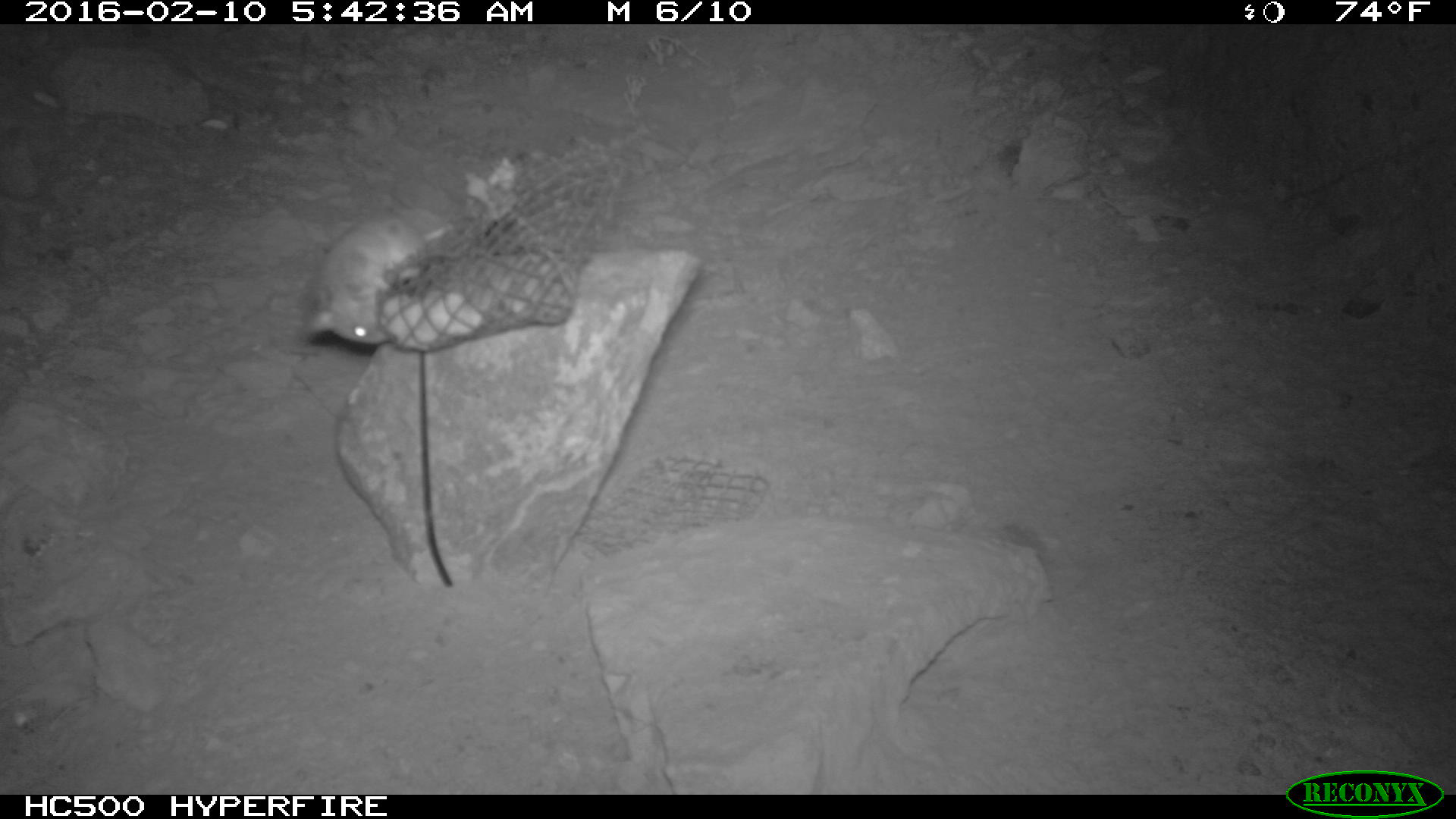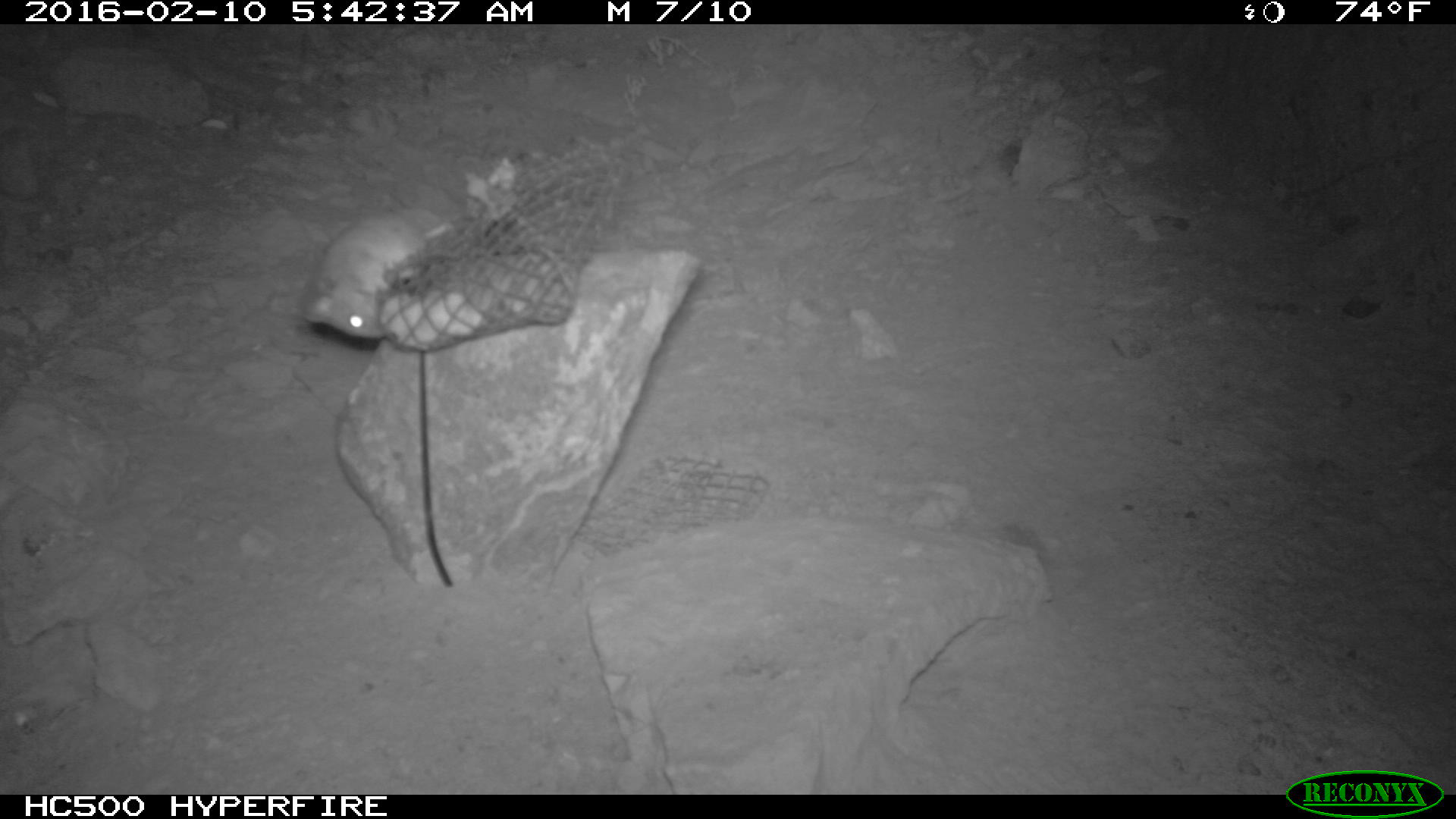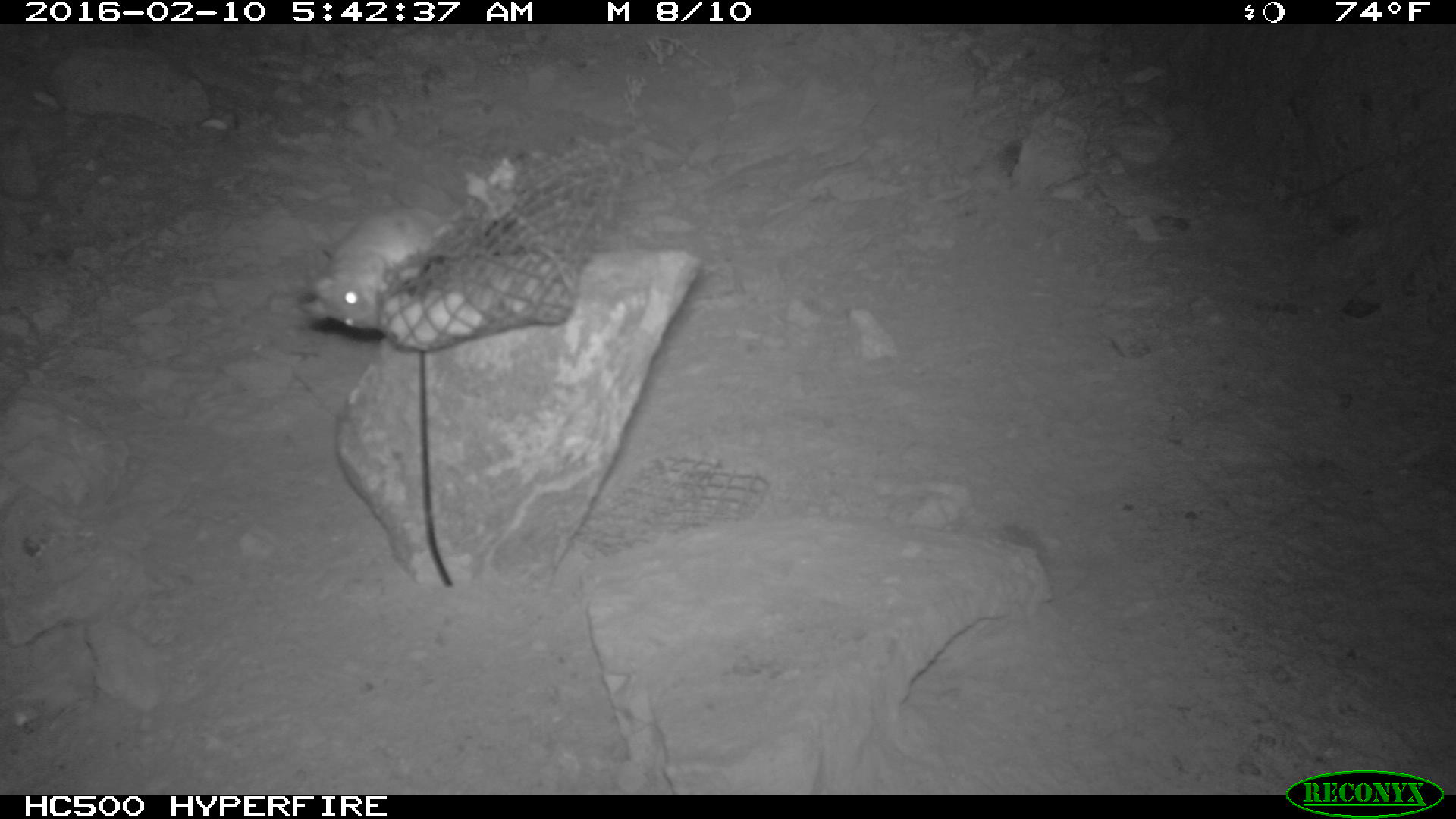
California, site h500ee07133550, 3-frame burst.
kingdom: Animalia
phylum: Chordata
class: Mammalia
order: Rodentia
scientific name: Rodentia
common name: rodent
Rodent (Rodentia).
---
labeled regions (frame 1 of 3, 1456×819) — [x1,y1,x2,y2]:
rodent: [300,206,457,349]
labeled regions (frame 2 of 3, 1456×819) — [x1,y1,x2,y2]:
rodent: [304,203,453,342]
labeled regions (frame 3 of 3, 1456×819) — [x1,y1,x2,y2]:
rodent: [303,204,450,327]